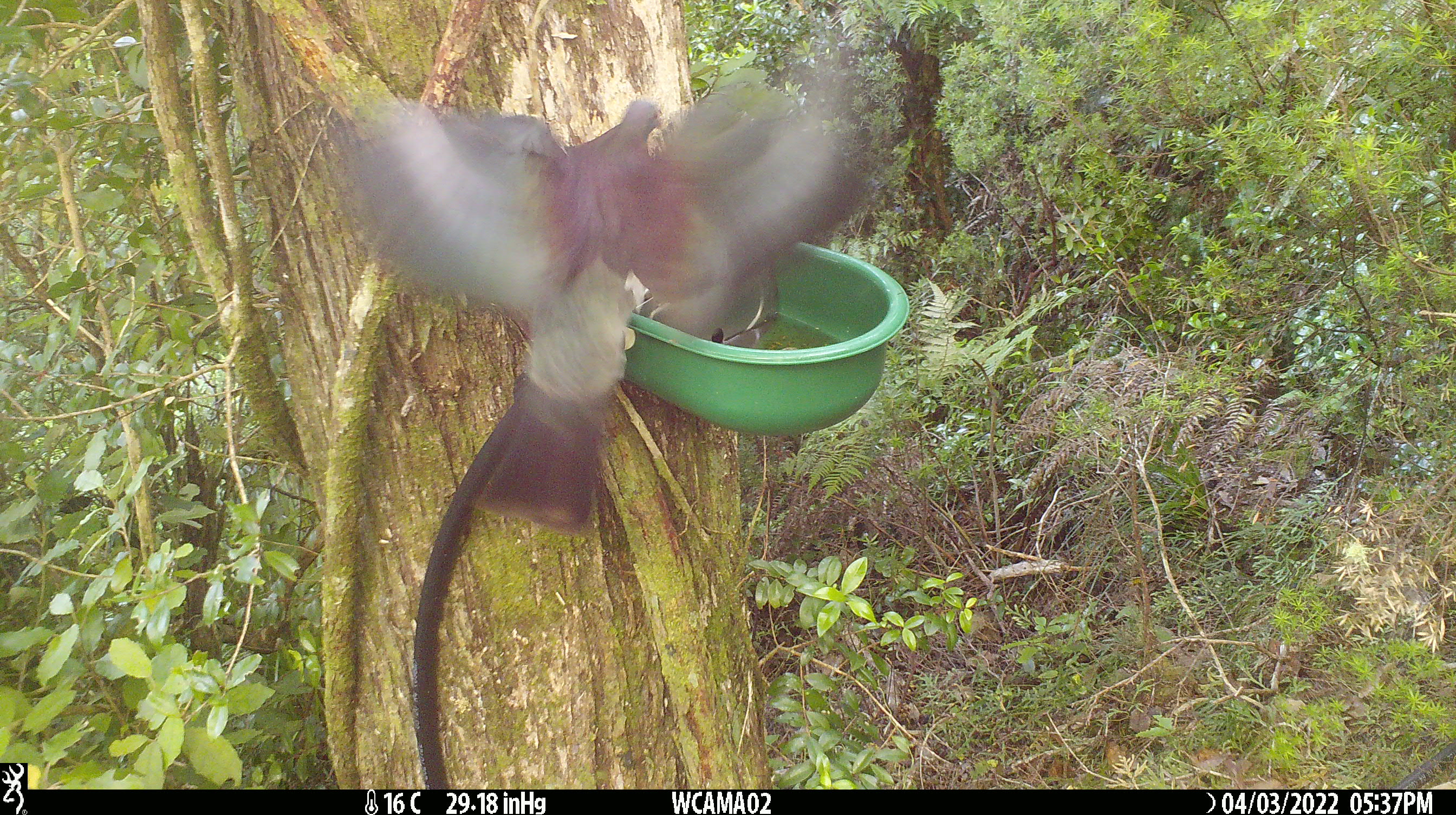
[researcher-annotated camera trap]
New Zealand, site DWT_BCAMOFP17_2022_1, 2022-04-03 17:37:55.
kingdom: Animalia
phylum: Chordata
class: Aves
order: Columbiformes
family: Columbidae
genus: Hemiphaga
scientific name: Hemiphaga novaeseelandiae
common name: new zealand pigeon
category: kereru